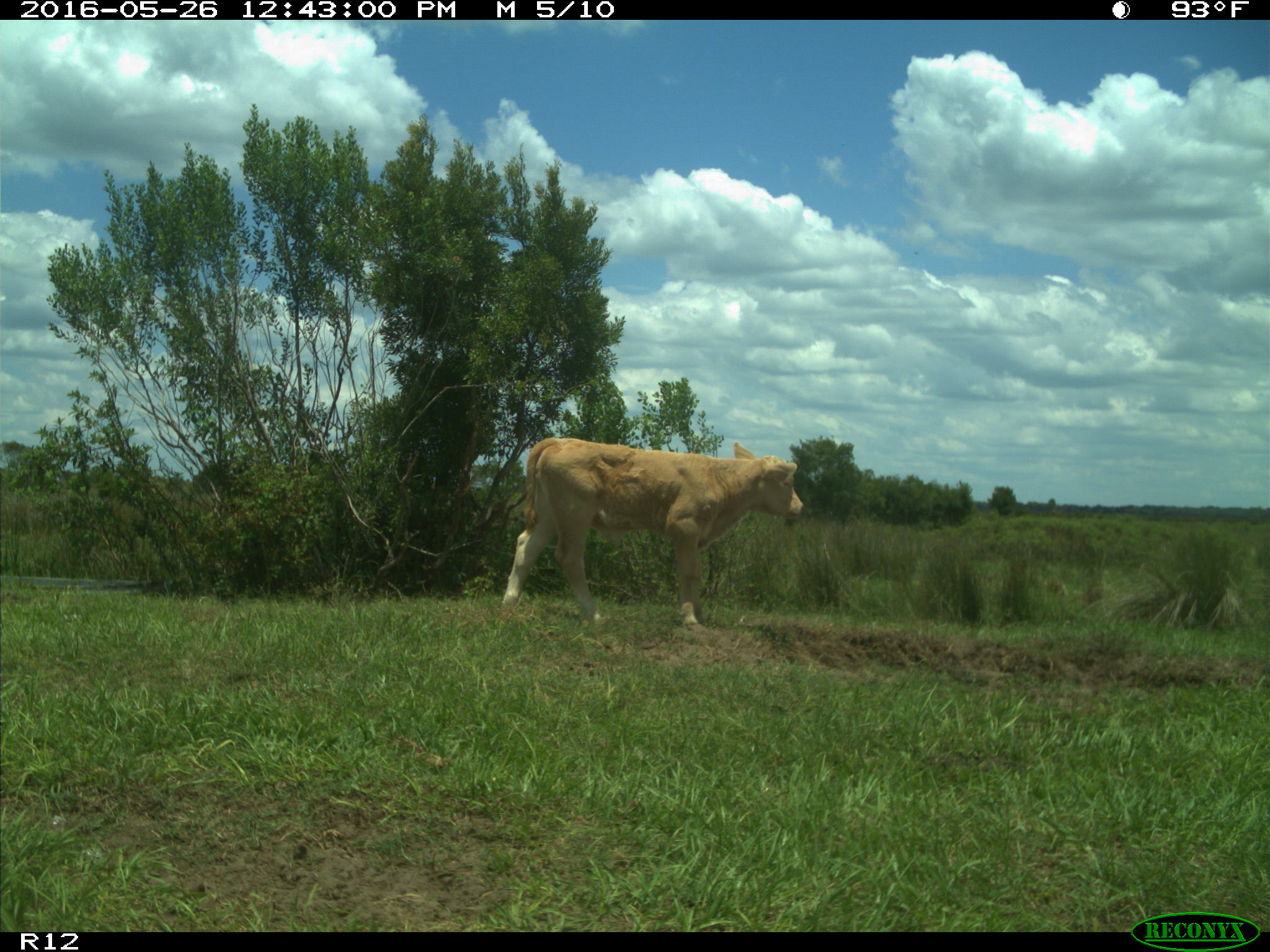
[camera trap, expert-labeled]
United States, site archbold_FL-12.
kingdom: Animalia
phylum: Chordata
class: Mammalia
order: Artiodactyla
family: Bovidae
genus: Bos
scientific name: Bos taurus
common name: domestic cow